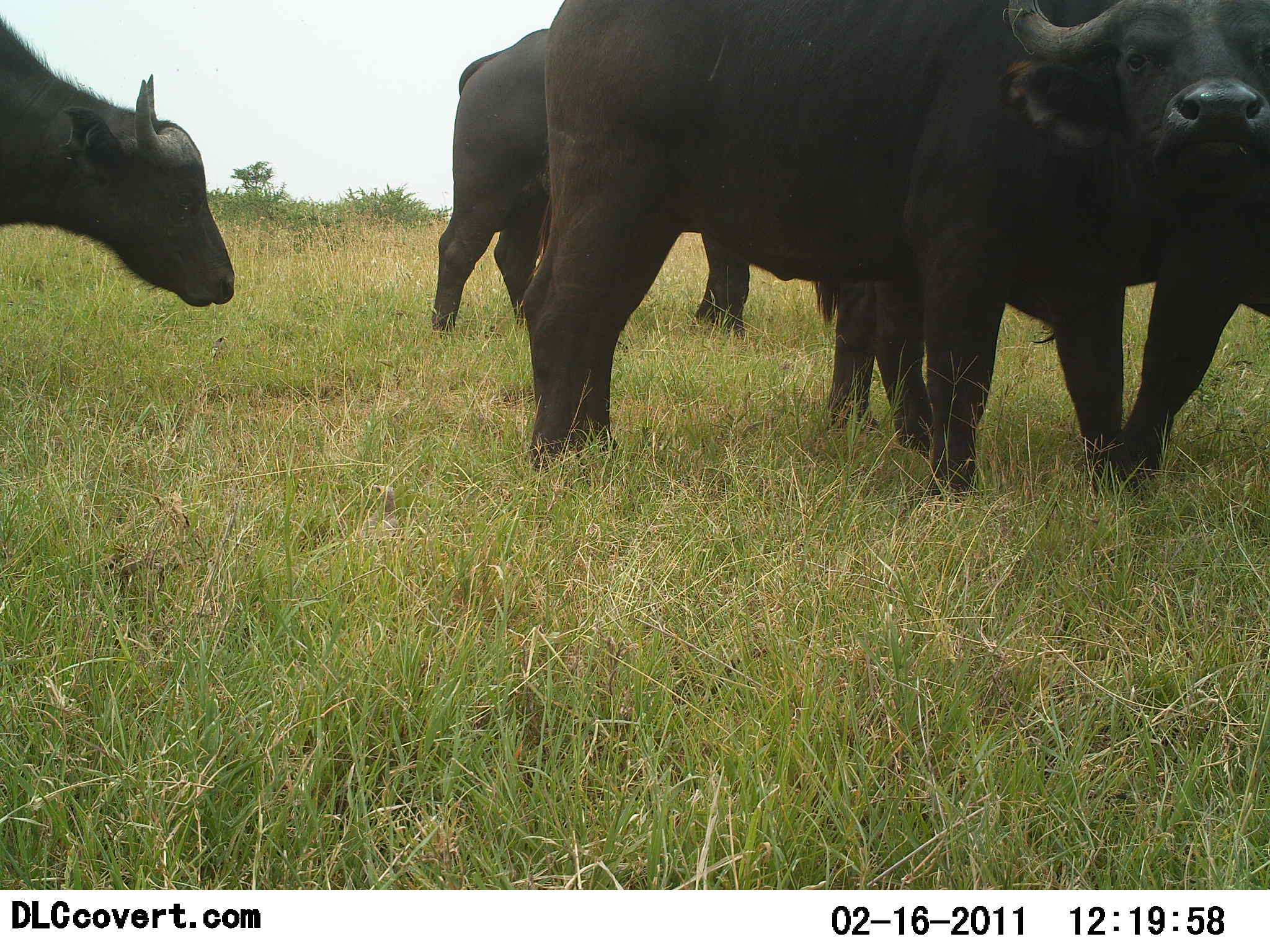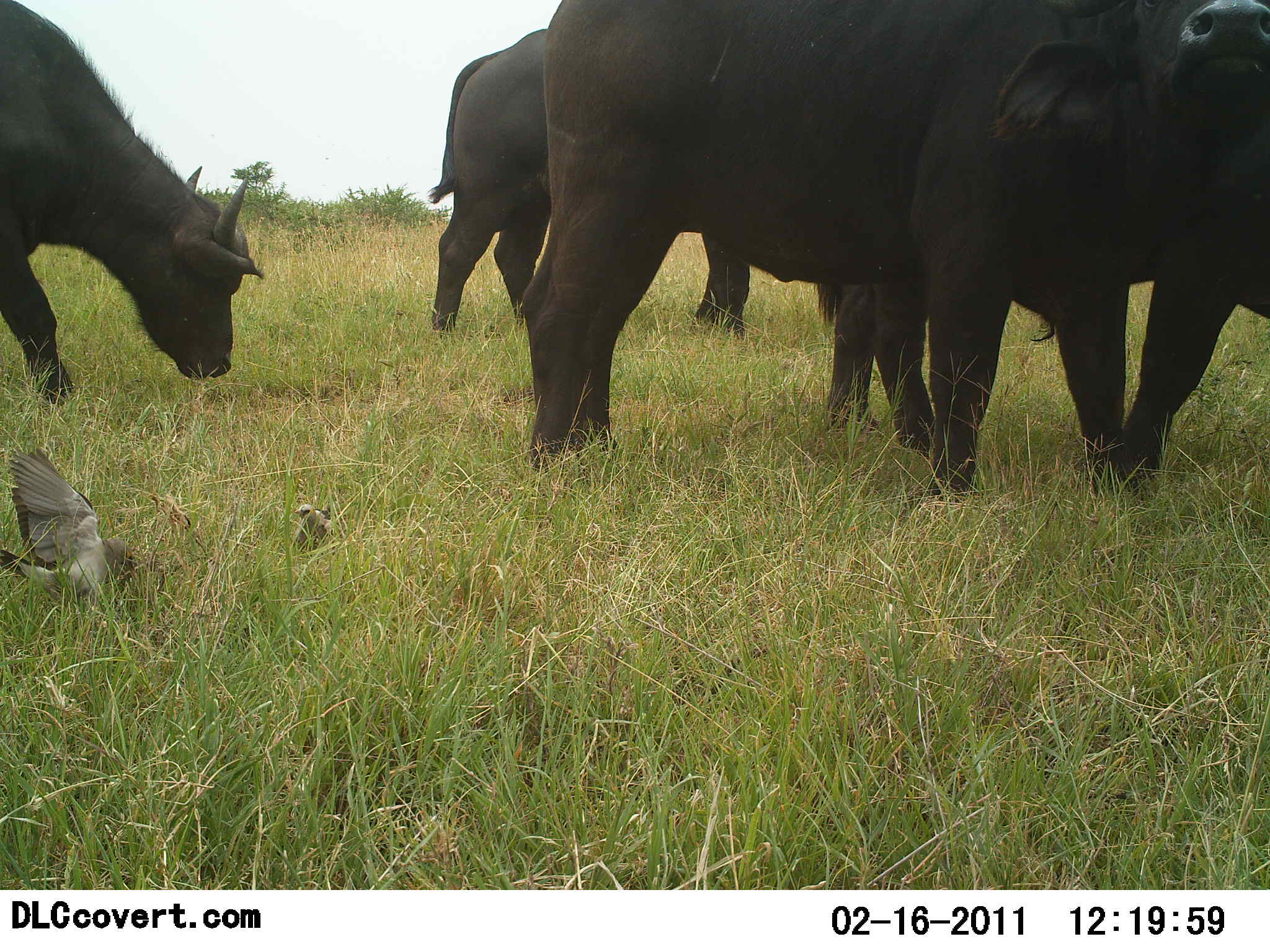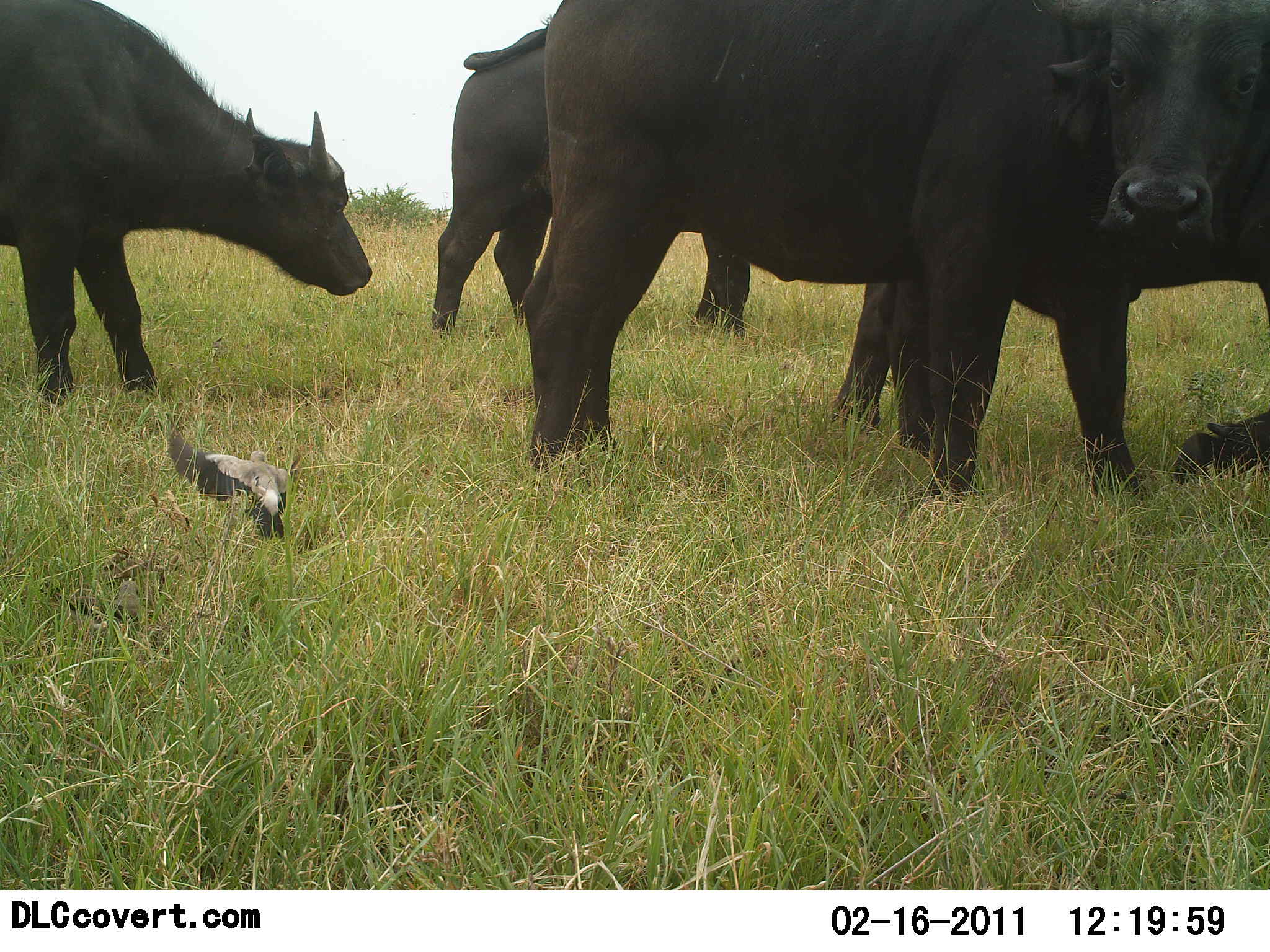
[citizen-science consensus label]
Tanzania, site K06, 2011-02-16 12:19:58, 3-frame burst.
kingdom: Animalia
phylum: Chordata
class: Mammalia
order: Artiodactyla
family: Bovidae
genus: Syncerus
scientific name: Syncerus caffer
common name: cape buffalo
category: buffalo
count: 4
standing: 93%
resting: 0%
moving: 29%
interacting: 0%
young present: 0%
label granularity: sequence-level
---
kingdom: Animalia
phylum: Chordata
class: Aves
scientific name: Aves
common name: bird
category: otherbird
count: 2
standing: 0%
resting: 0%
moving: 58%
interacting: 50%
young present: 0%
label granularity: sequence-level